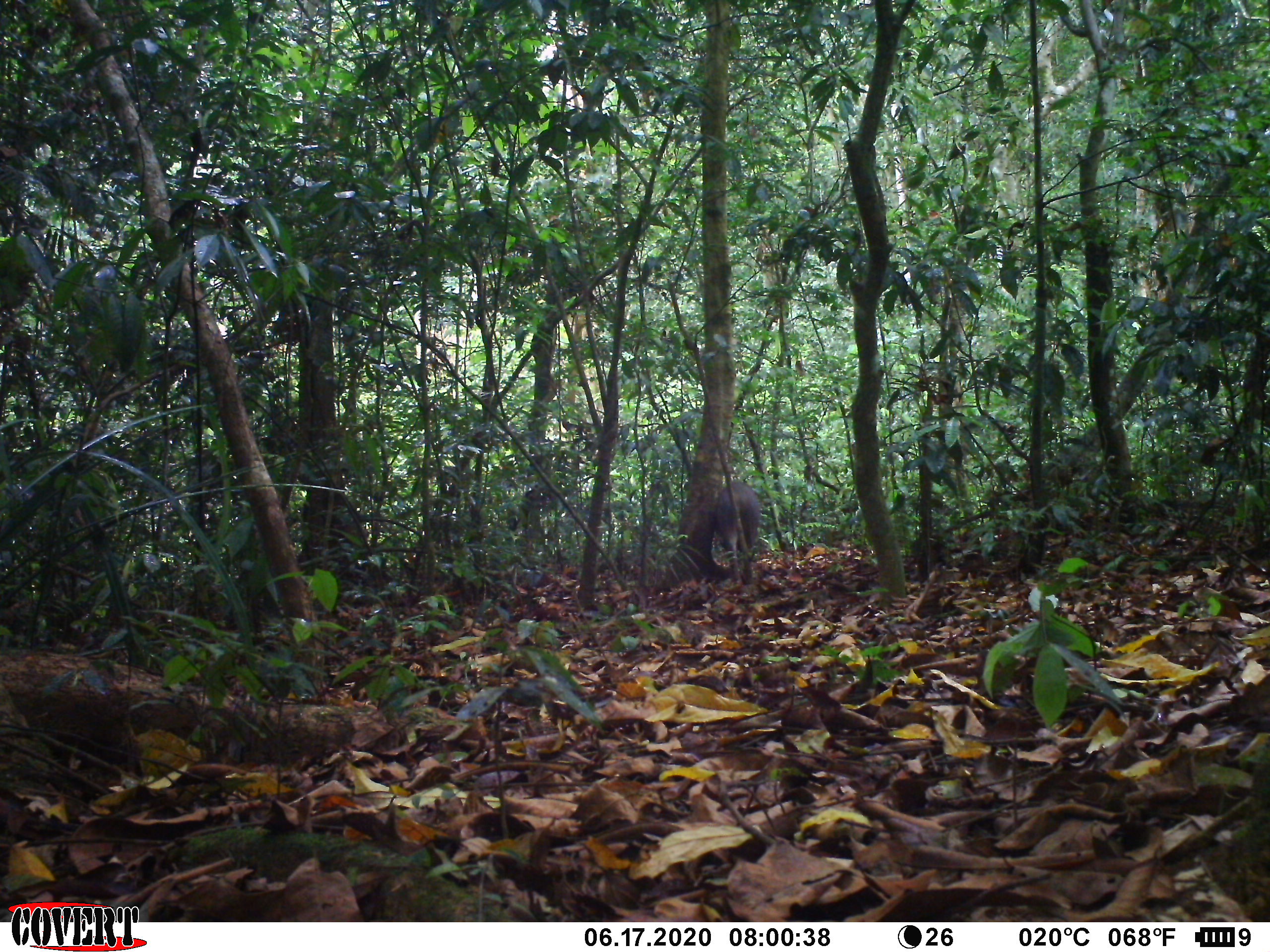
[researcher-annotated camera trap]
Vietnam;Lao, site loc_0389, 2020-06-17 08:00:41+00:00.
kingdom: Animalia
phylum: Chordata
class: Mammalia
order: Artiodactyla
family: Suidae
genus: Sus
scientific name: Sus scrofa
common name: eurasian wild pig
Eurasian wild pig (Sus scrofa). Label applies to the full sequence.